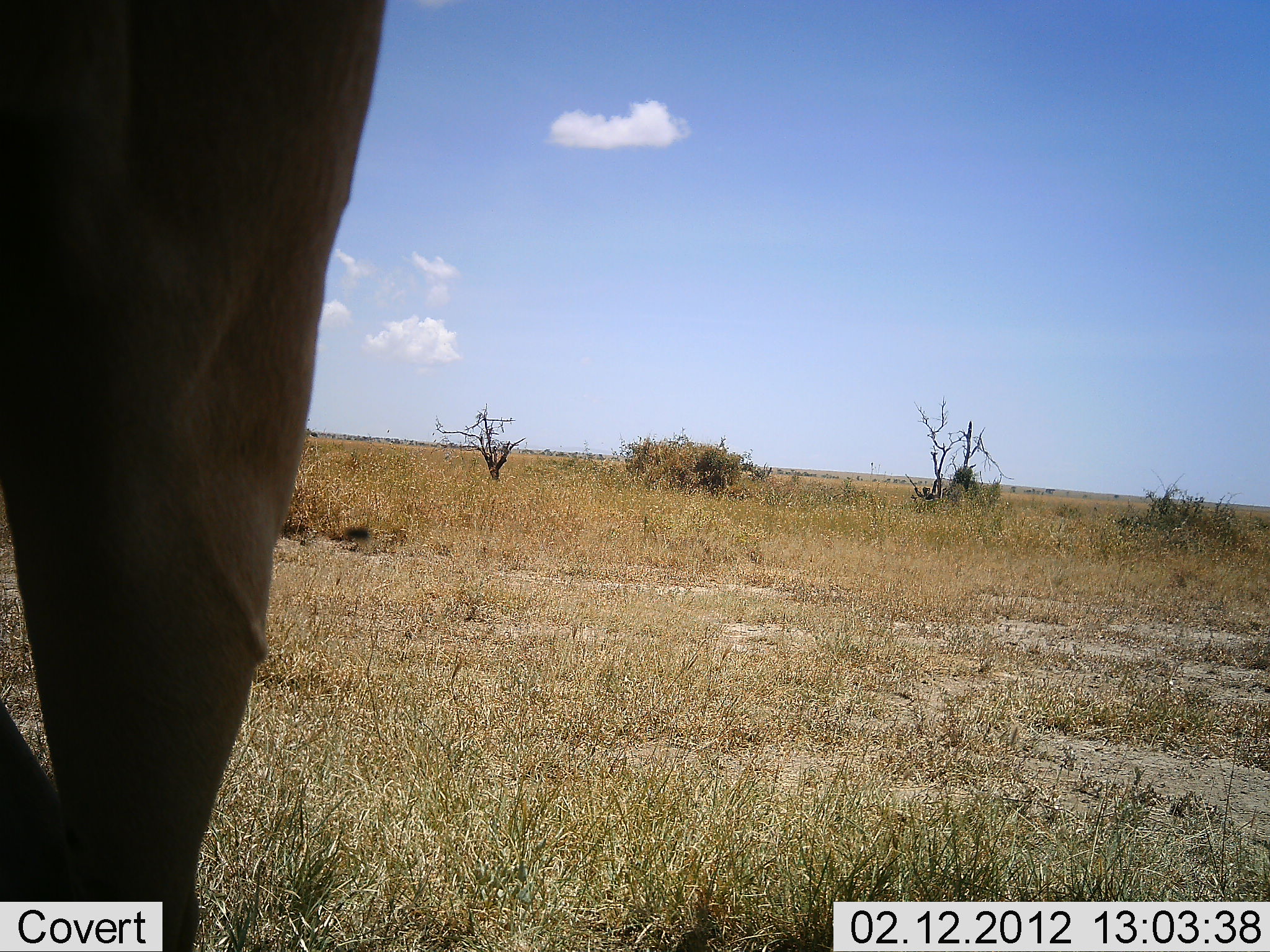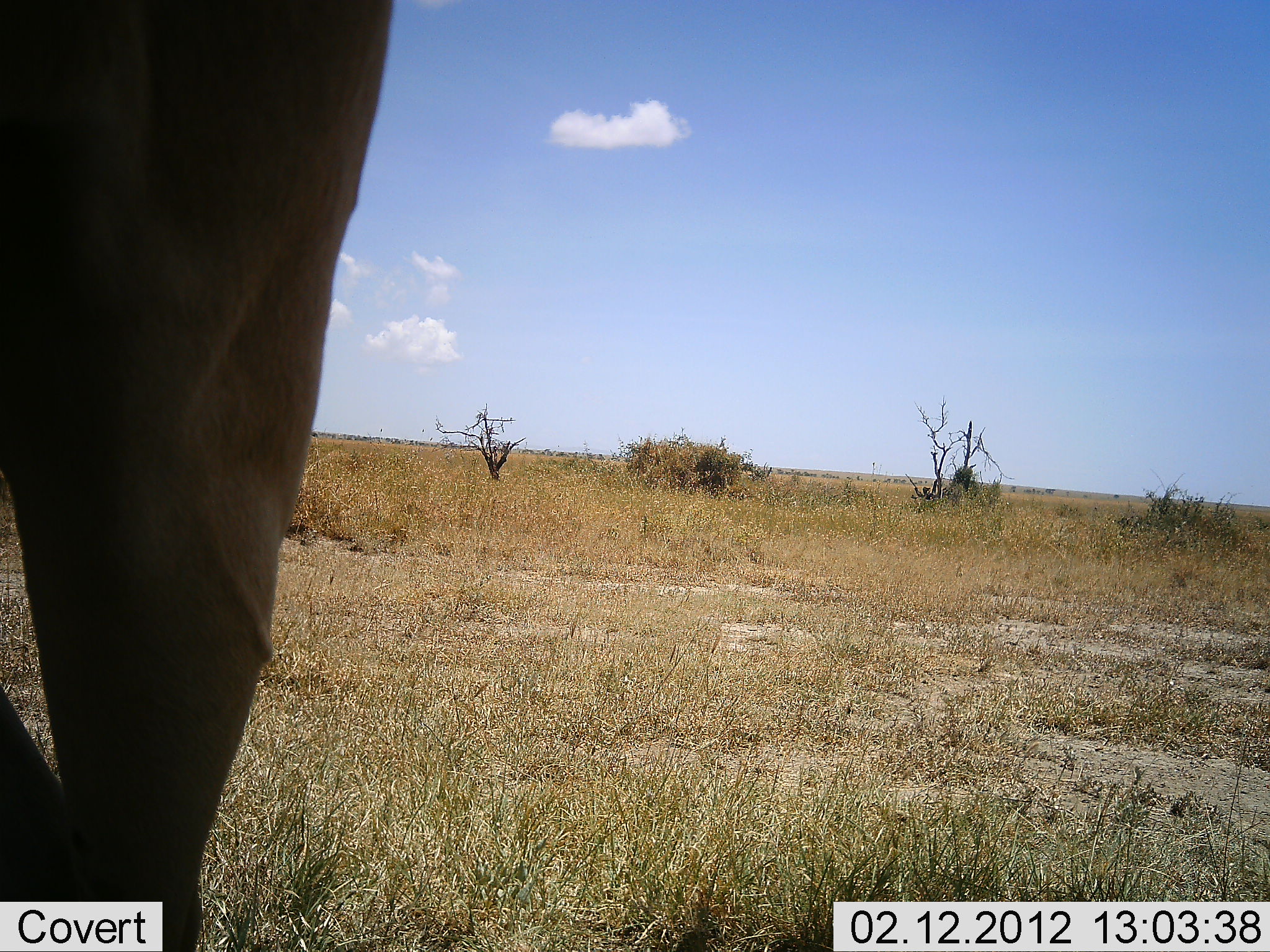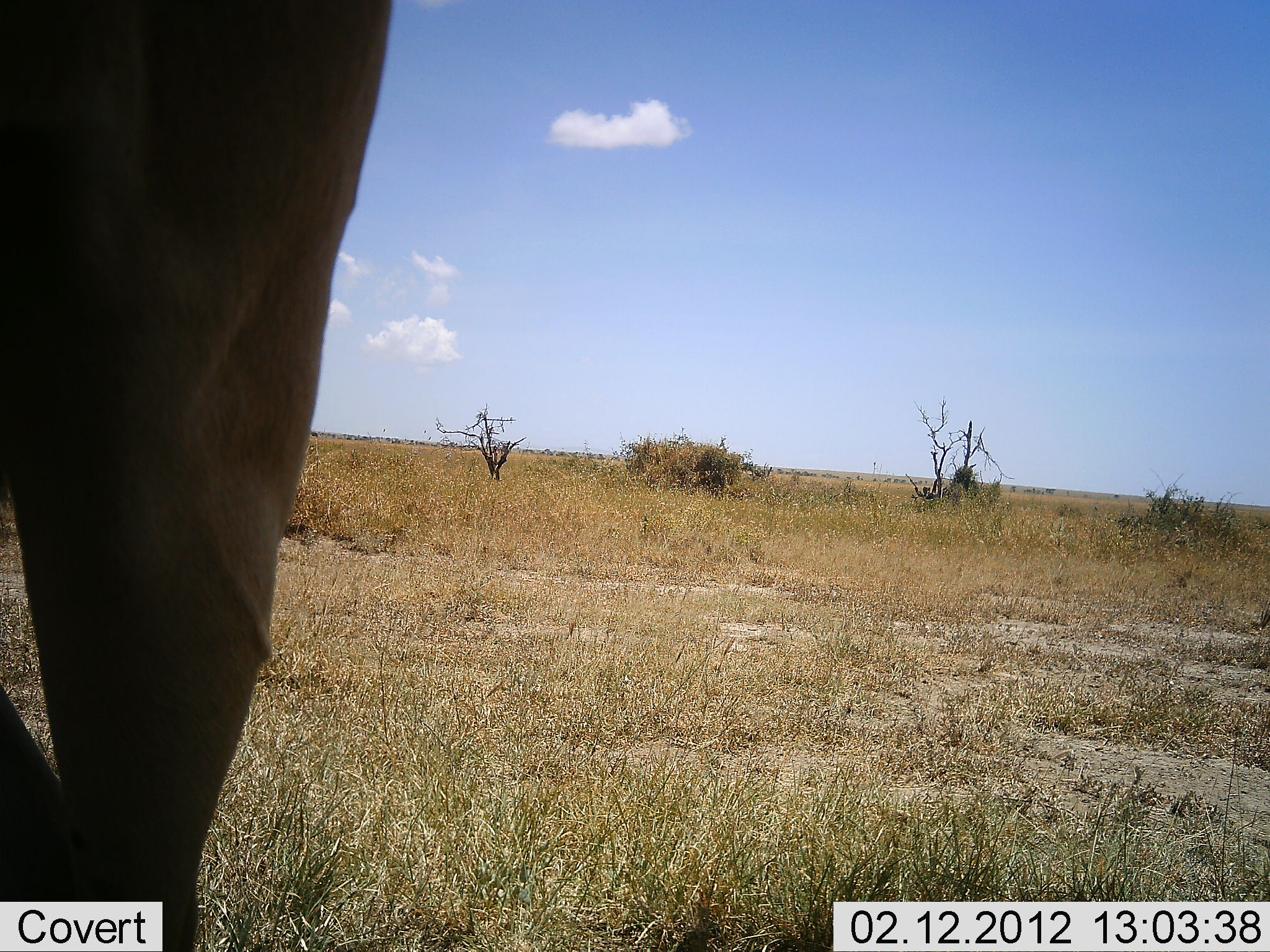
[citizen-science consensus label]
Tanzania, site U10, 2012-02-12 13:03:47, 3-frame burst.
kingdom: Animalia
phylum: Chordata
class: Mammalia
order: Artiodactyla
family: Bovidae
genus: Alcelaphus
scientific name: Alcelaphus buselaphus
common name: hartebeest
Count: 1.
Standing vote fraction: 100%.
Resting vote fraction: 0%.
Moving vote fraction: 0%.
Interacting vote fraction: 0%.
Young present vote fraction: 0%.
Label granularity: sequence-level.